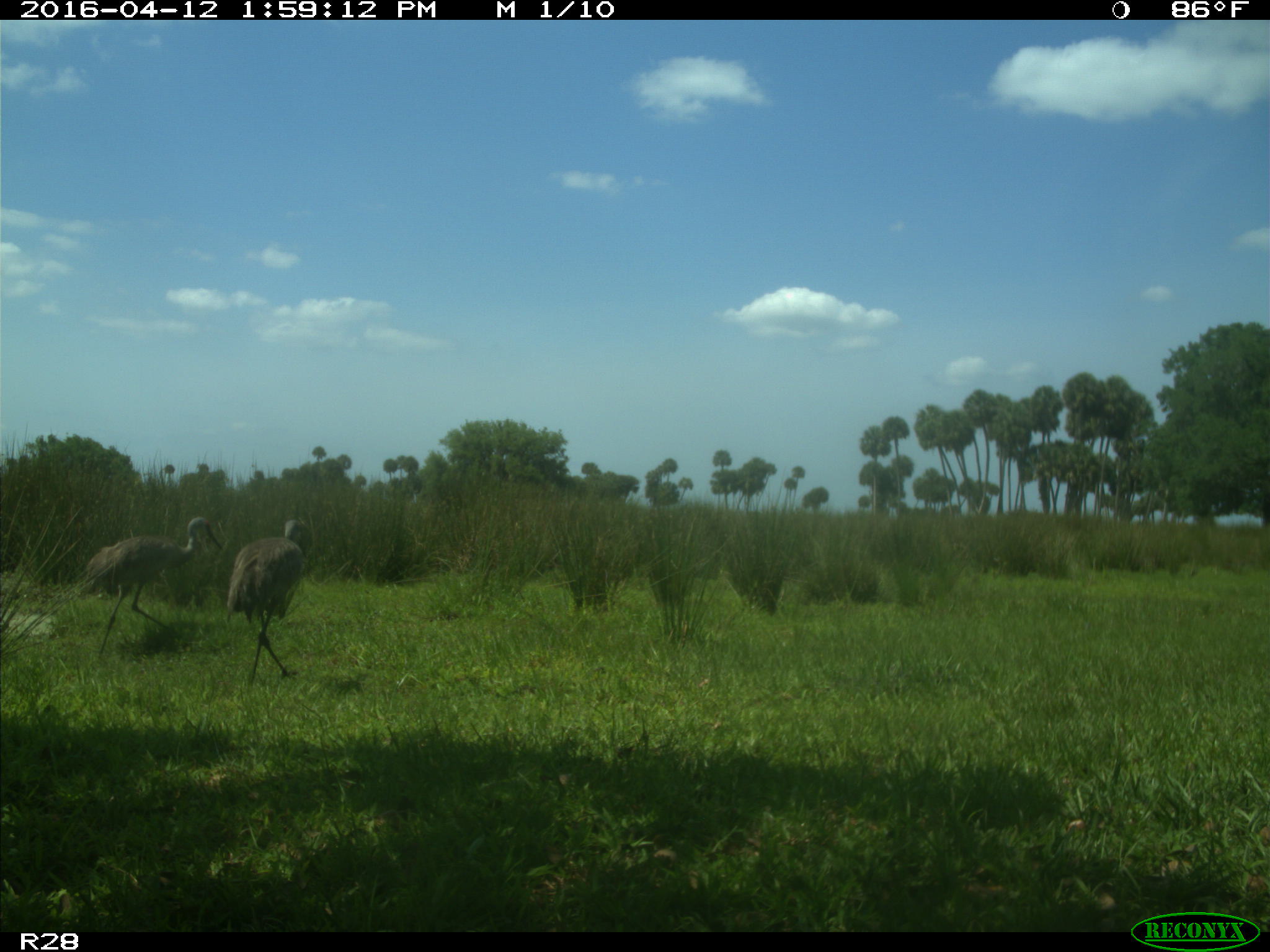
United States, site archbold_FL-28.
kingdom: Animalia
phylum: Chordata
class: Aves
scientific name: Aves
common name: birds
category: unidentified bird